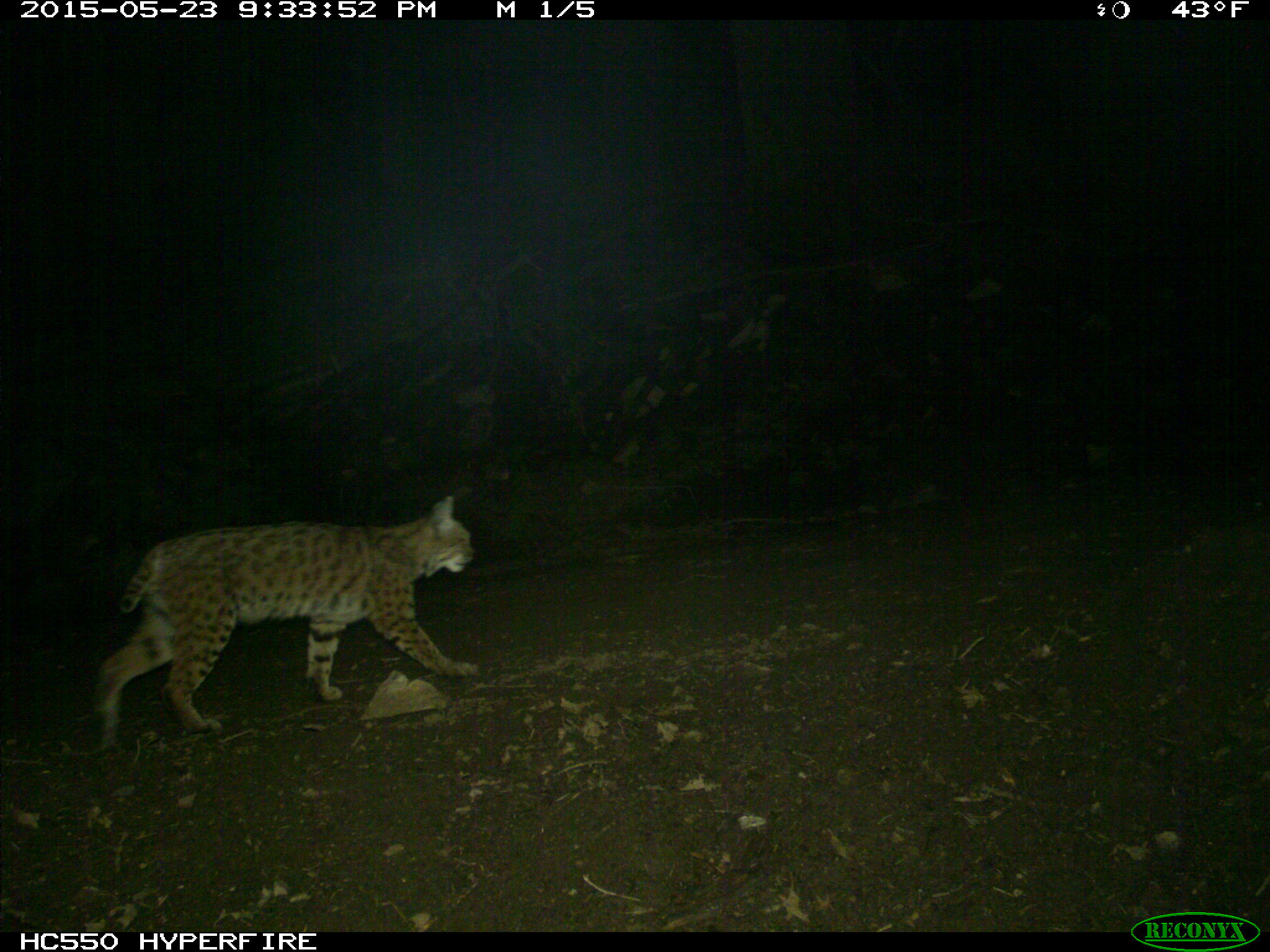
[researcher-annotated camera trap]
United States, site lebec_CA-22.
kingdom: Animalia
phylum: Chordata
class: Mammalia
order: Carnivora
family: Felidae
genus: Lynx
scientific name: Lynx rufus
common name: bobcat